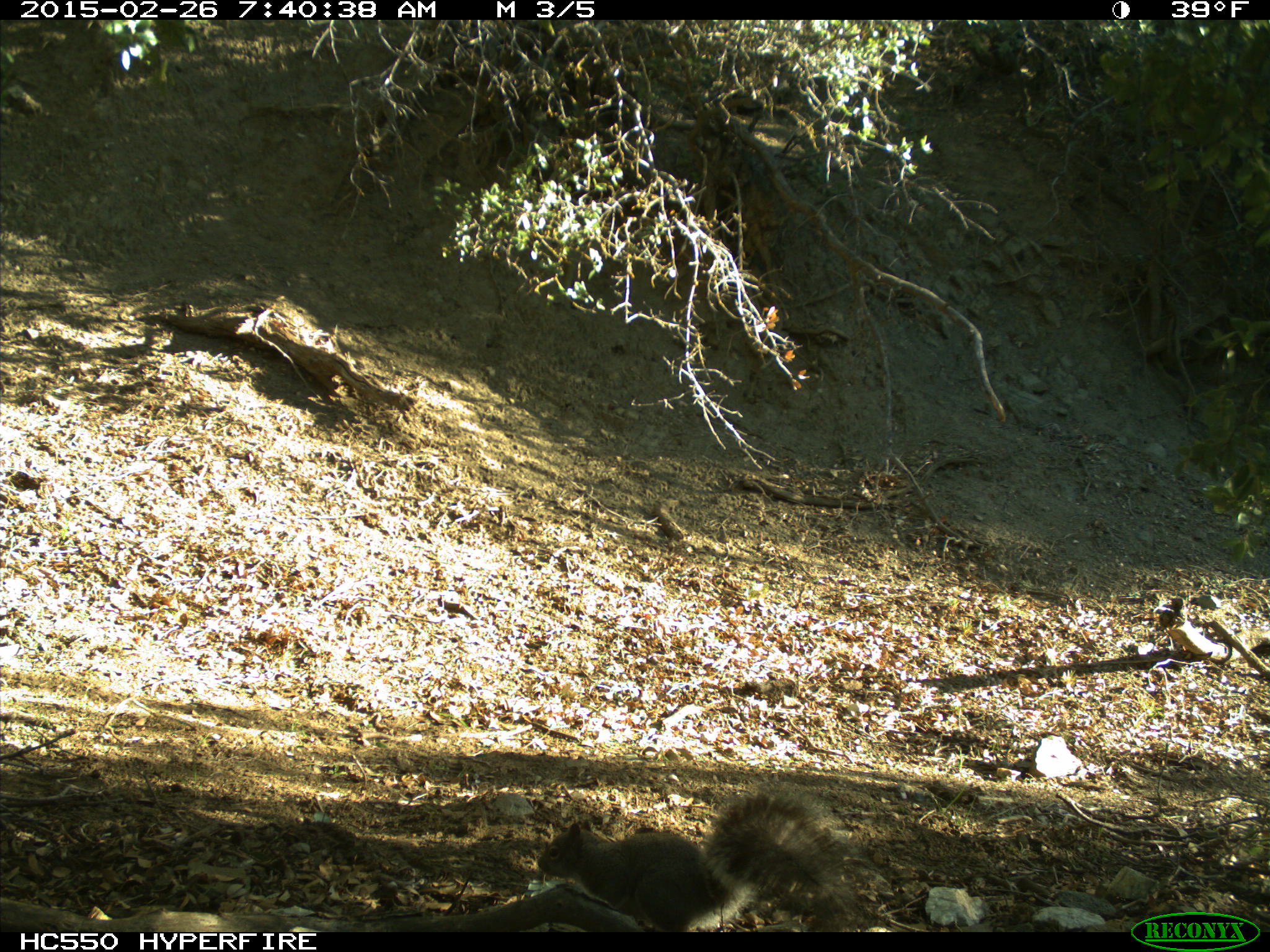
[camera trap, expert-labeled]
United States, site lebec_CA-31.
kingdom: Animalia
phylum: Chordata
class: Mammalia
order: Rodentia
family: Sciuridae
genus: Sciurus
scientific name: Sciurus carolinensis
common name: eastern gray squirrel